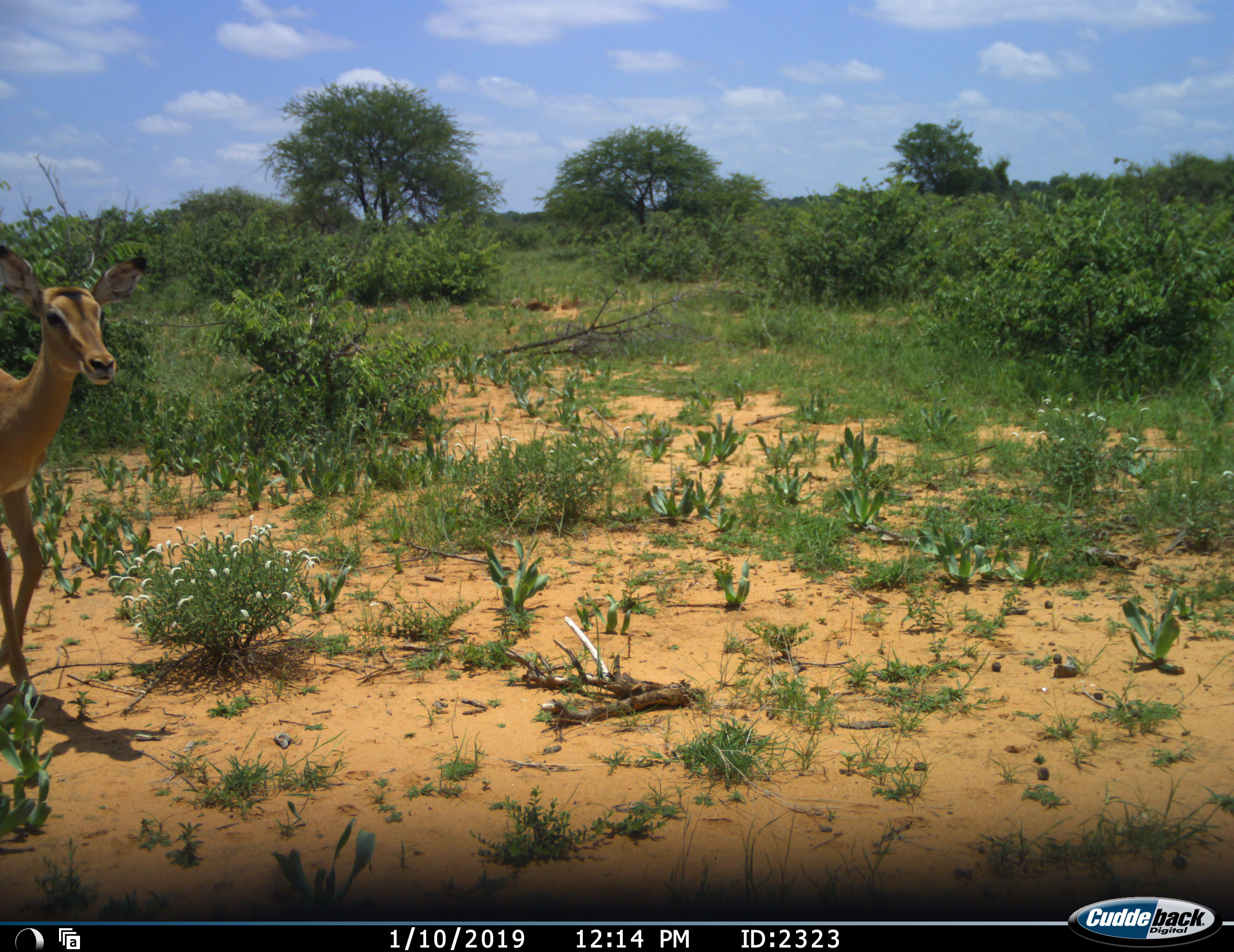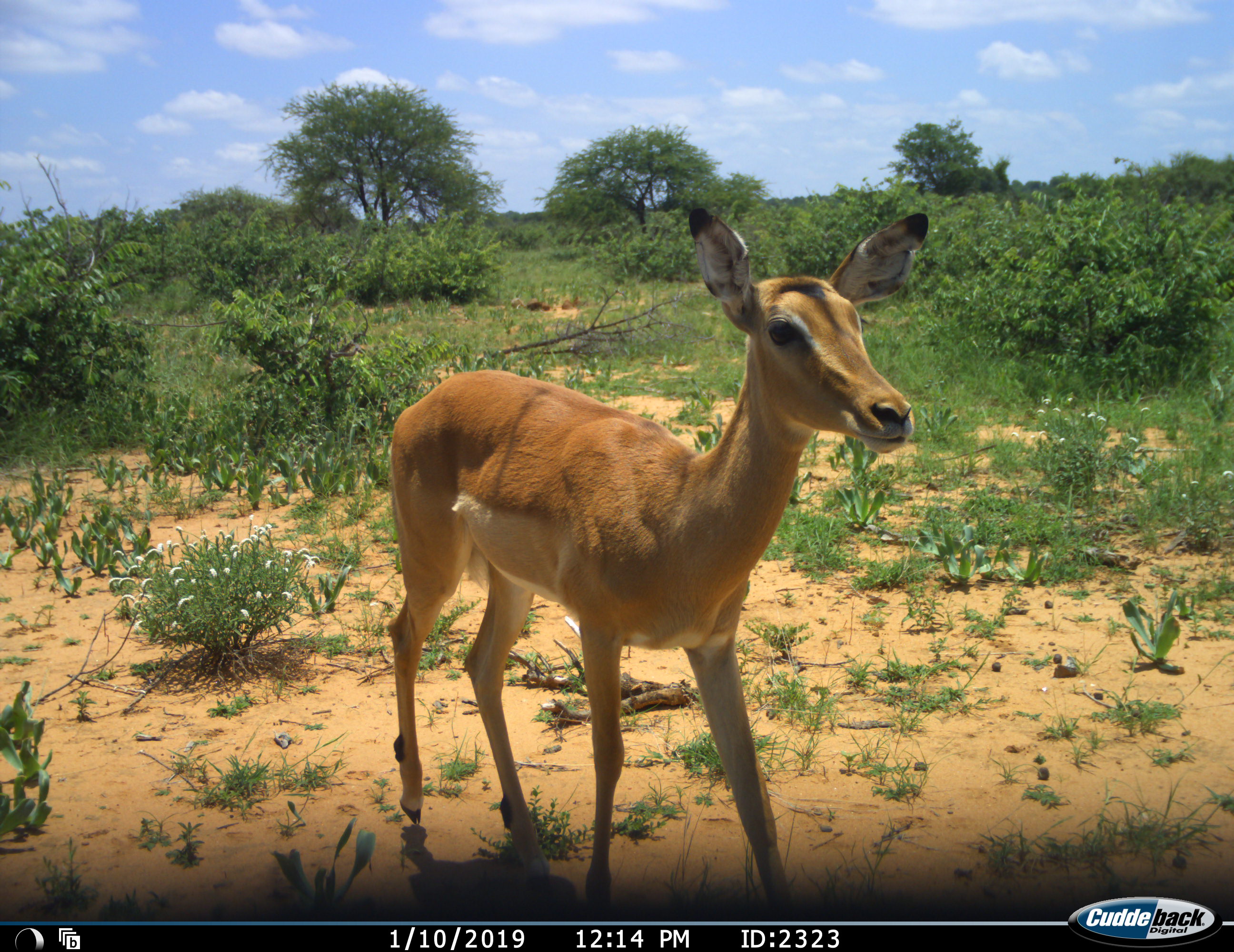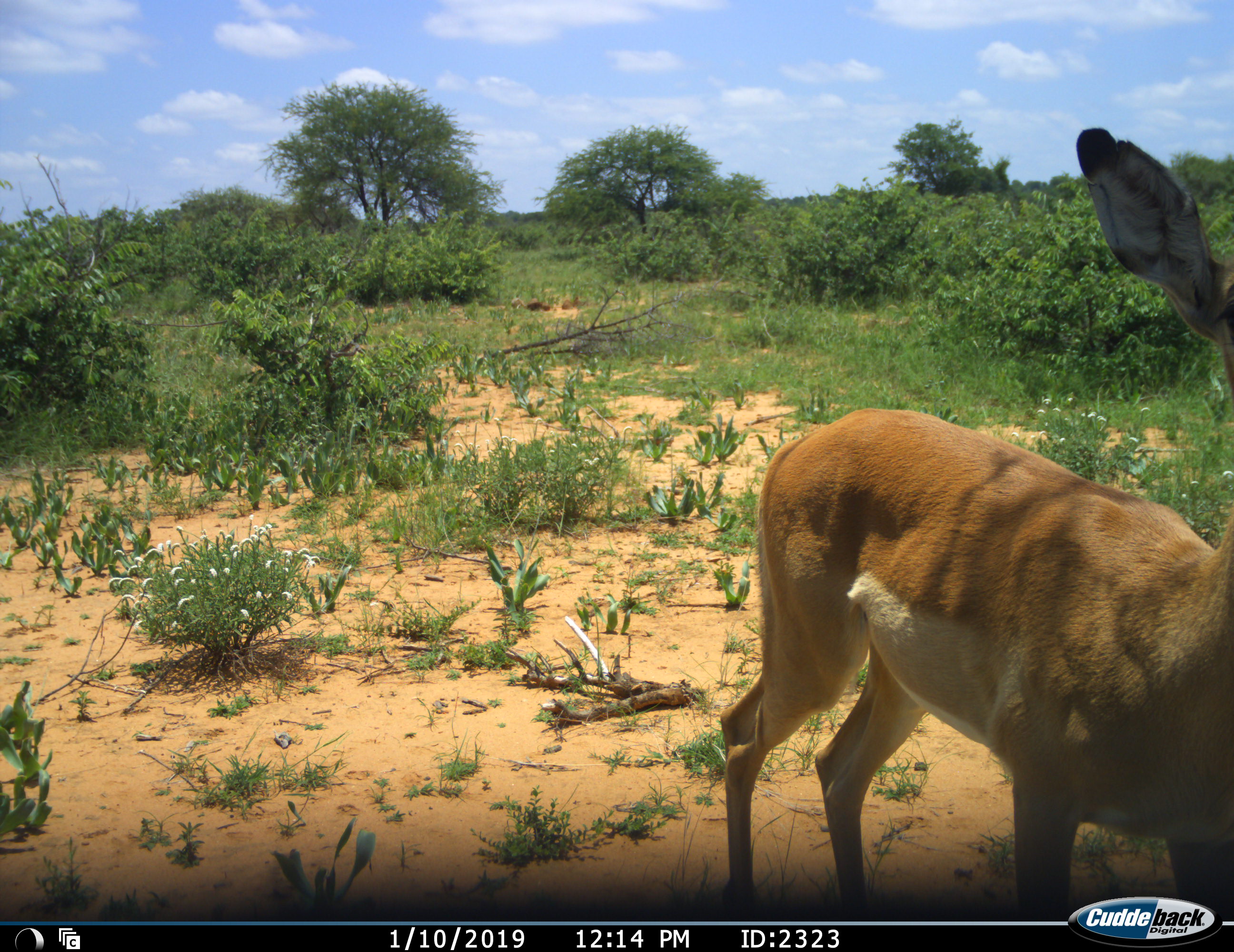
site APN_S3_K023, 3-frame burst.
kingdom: Animalia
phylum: Chordata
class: Mammalia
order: Artiodactyla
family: Bovidae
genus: Aepyceros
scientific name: Aepyceros melampus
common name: impala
Impala (Aepyceros melampus), count 1. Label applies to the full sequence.